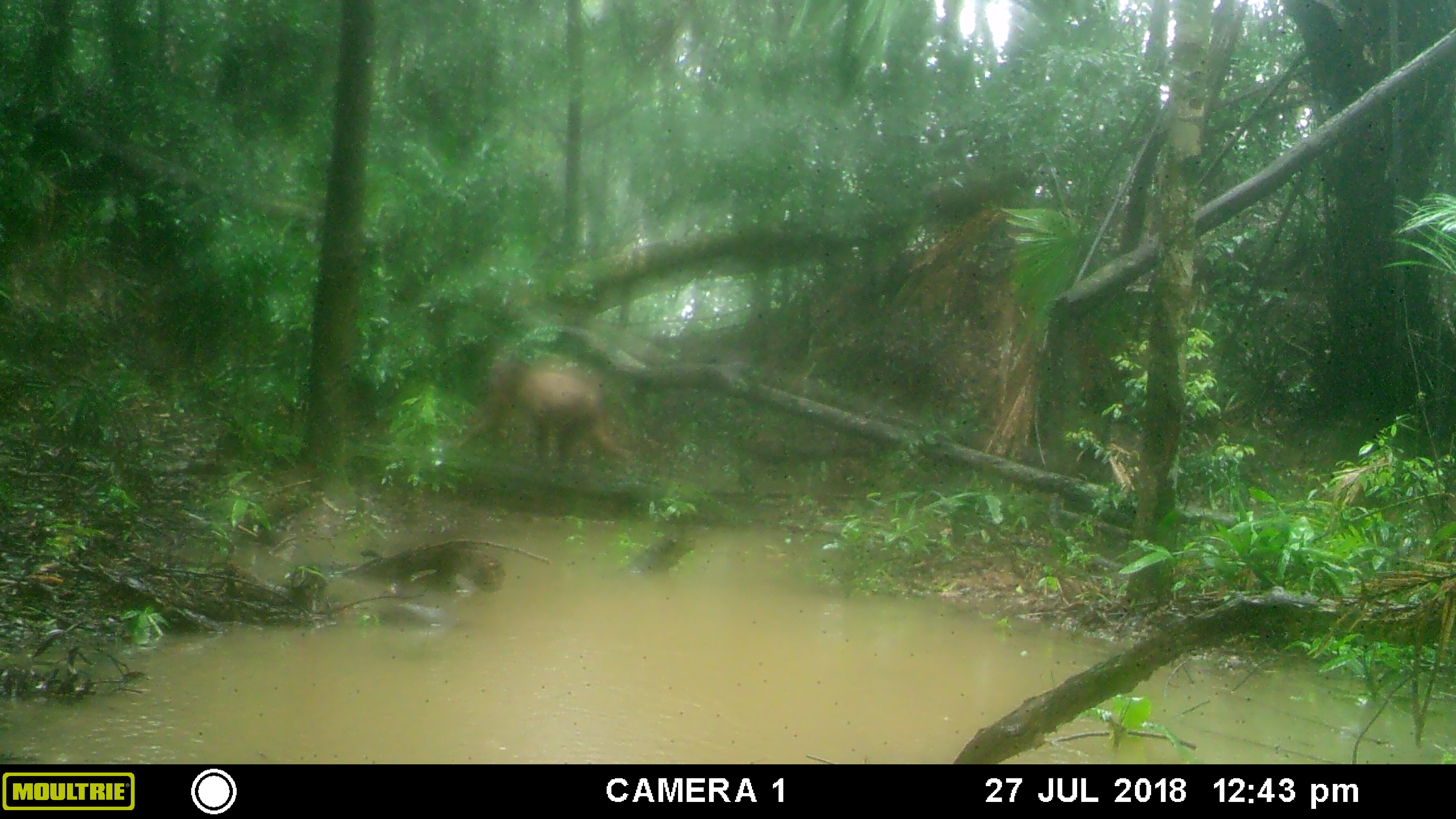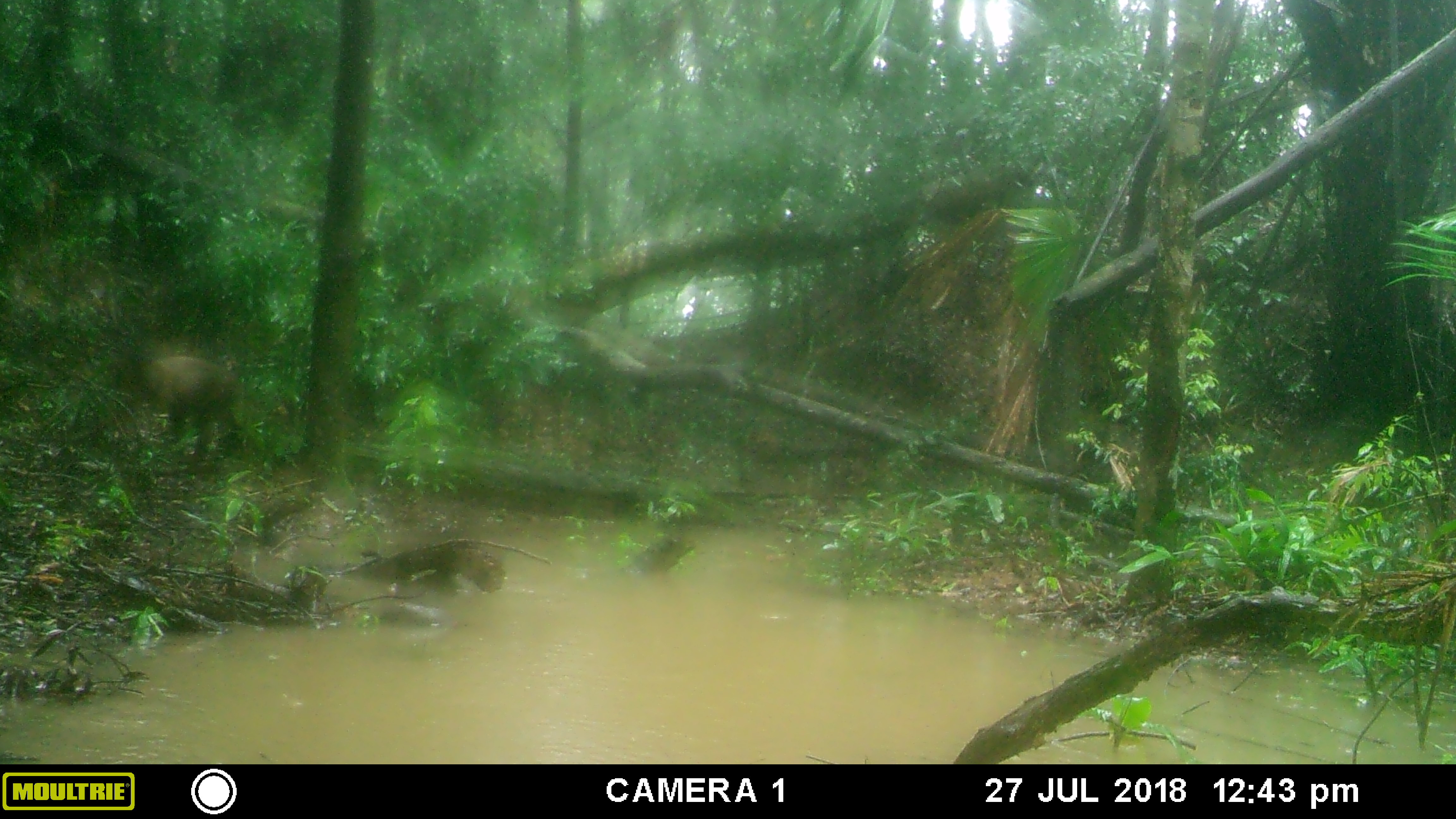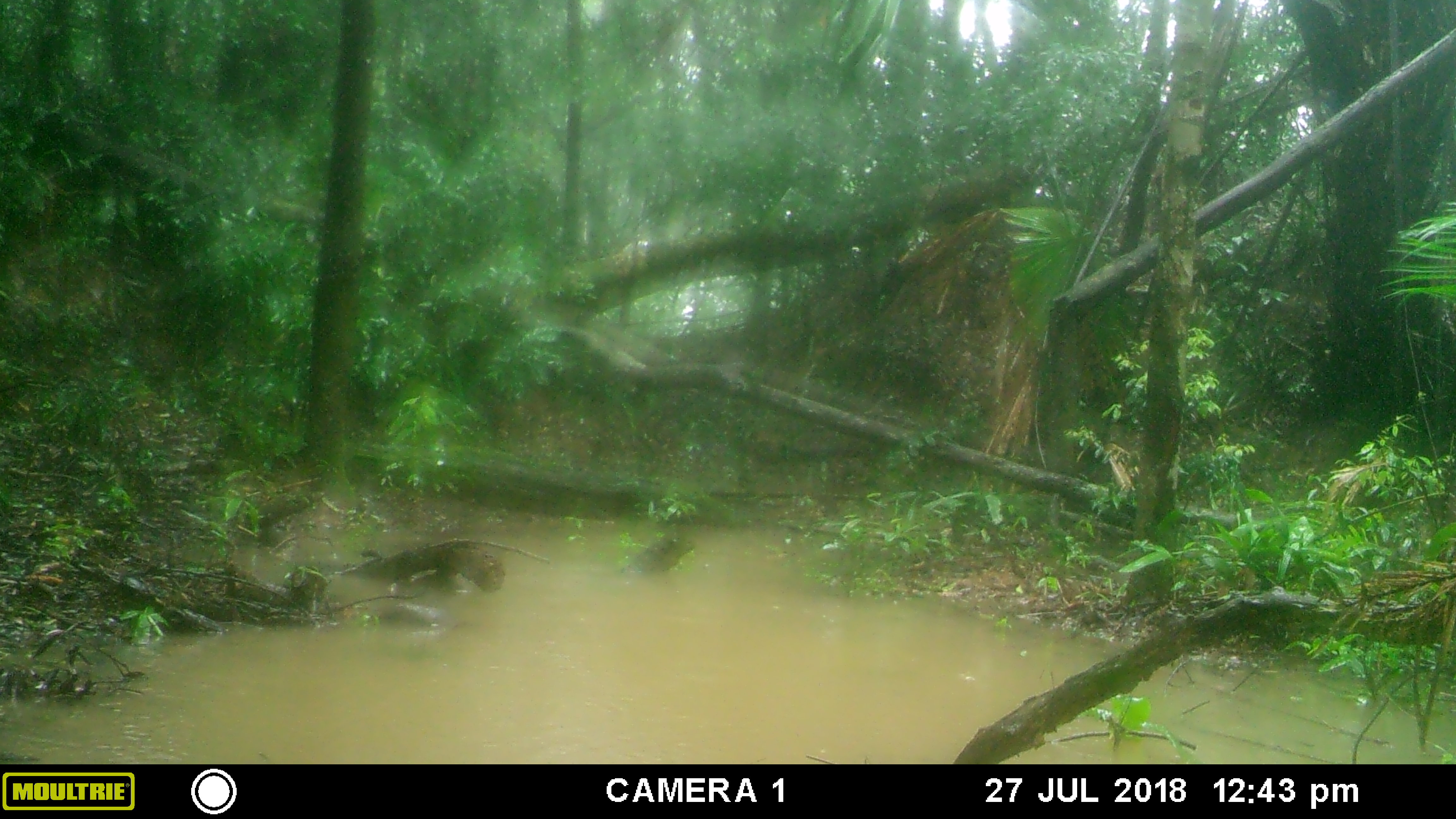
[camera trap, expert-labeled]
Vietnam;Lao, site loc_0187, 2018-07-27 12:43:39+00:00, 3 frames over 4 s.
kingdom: Animalia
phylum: Chordata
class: Mammalia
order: Primates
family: Cercopithecidae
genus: Macaca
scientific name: Macaca arctoides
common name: stump-tailed macaque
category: stump tailed macaque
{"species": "stump tailed macaque (stump-tailed macaque) (Macaca arctoides)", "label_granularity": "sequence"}